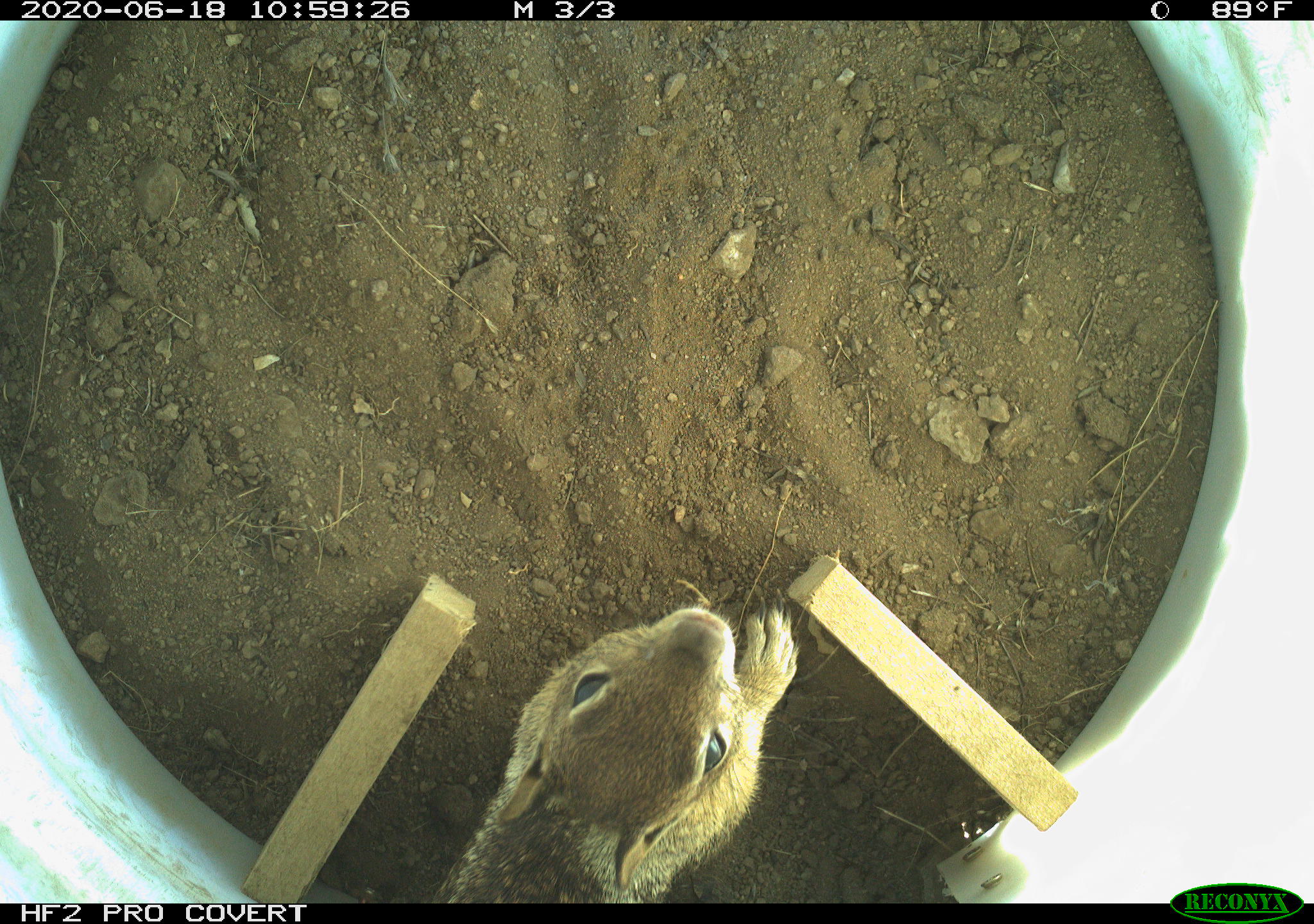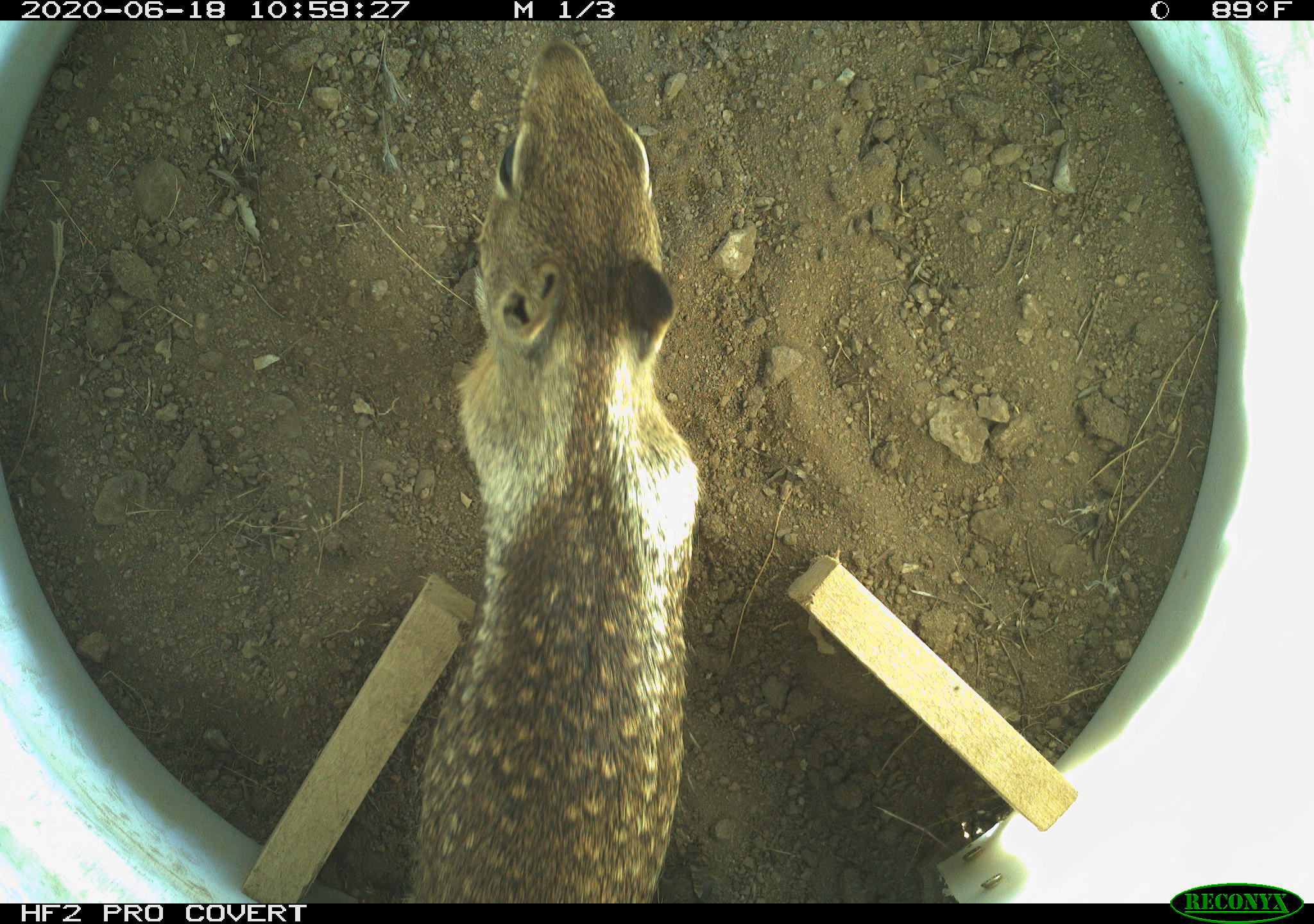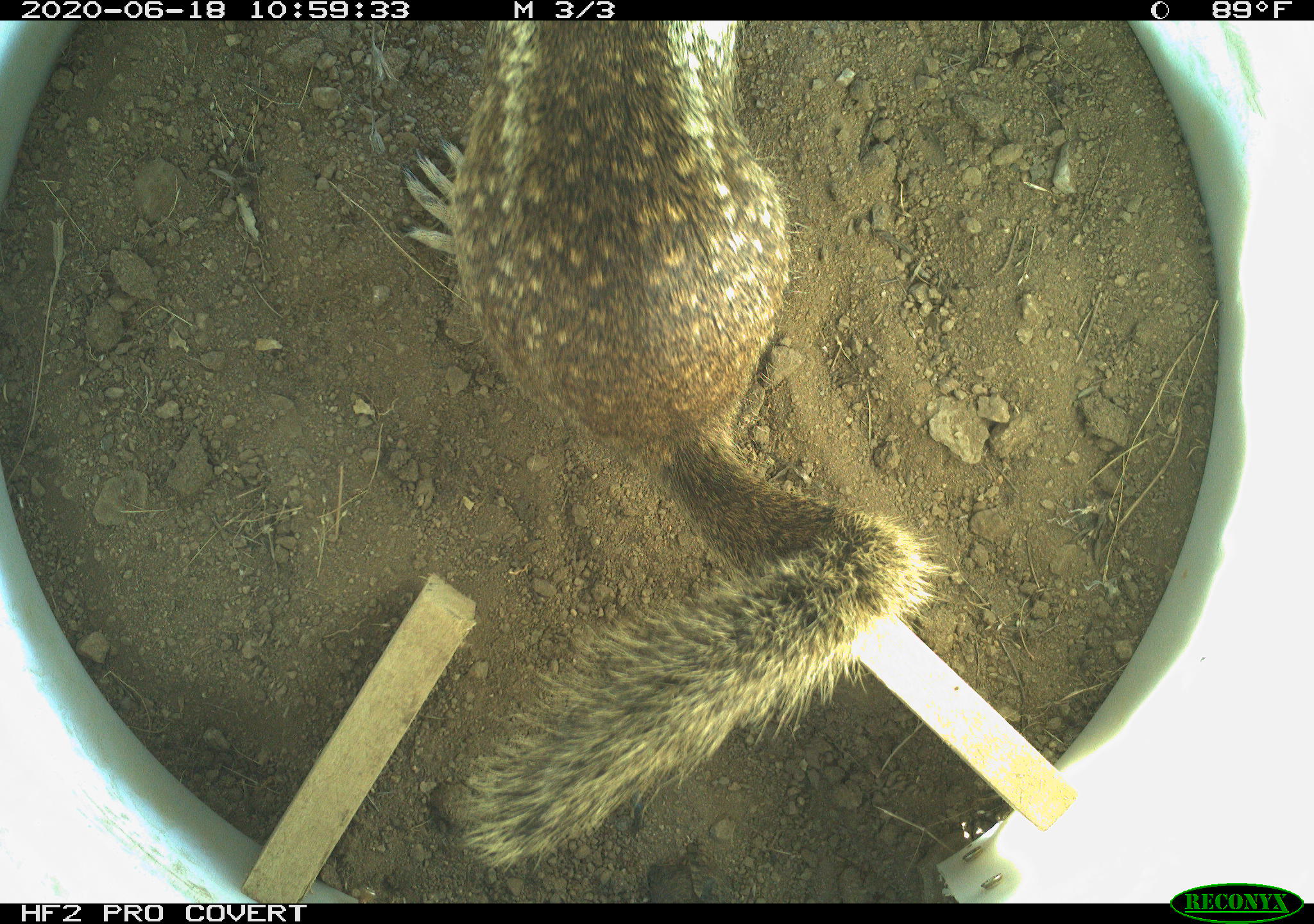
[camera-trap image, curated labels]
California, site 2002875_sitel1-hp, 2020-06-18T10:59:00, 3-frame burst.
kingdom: Animalia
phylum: Chordata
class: Mammalia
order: Rodentia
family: Sciuridae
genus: Otospermophilus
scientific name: Otospermophilus beecheyi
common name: california ground squirrel